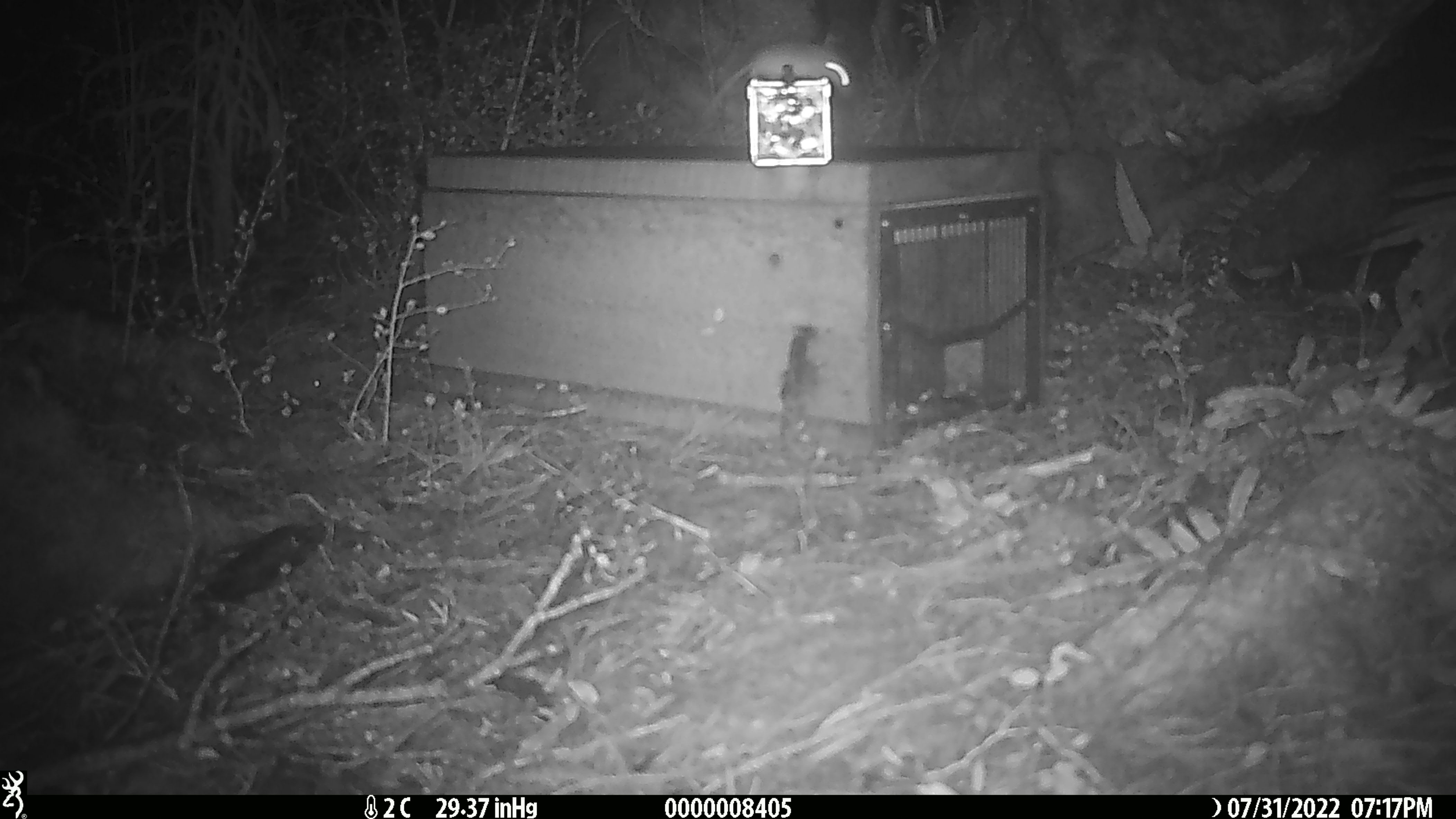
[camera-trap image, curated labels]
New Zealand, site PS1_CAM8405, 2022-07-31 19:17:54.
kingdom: Animalia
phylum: Chordata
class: Mammalia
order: Rodentia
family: Muridae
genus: Mus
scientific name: Mus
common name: mouse